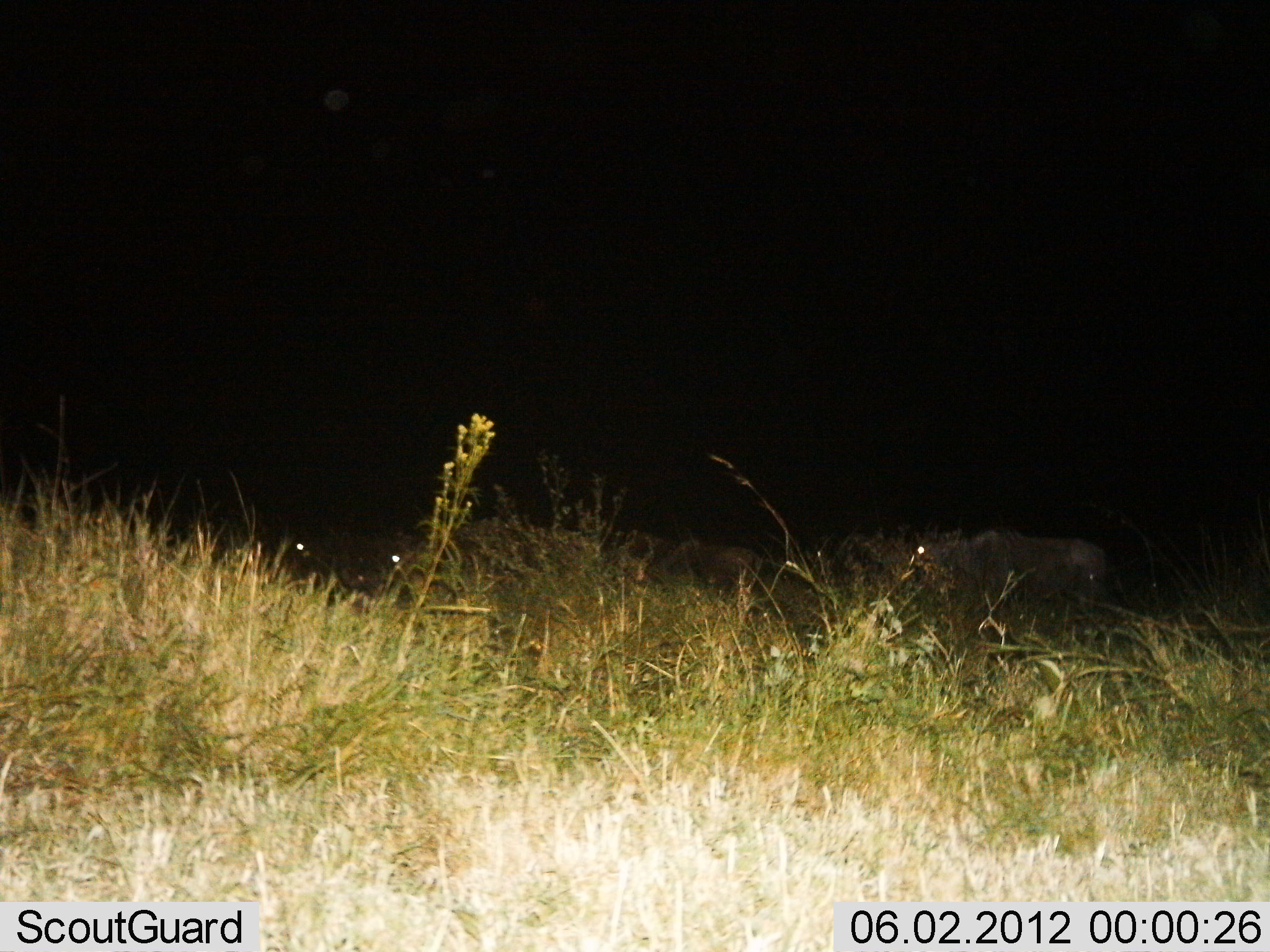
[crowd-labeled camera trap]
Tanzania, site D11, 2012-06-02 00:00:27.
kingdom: Animalia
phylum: Chordata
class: Mammalia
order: Artiodactyla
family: Bovidae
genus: Connochaetes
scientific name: Connochaetes taurinus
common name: blue wildebeest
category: wildebeest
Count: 6.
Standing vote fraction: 50%.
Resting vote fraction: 20%.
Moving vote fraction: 40%.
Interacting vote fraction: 0%.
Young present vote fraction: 0%.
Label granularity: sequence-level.